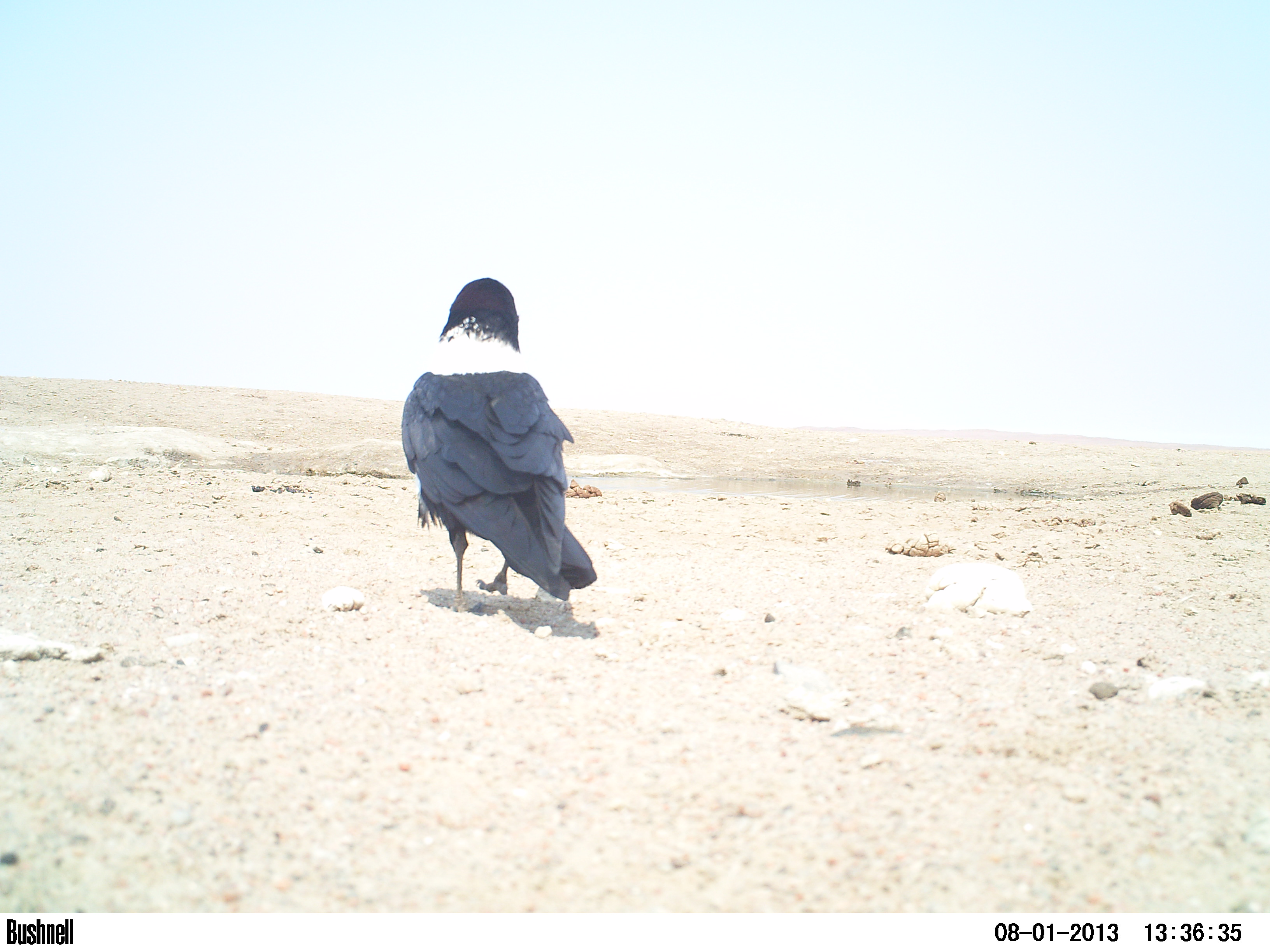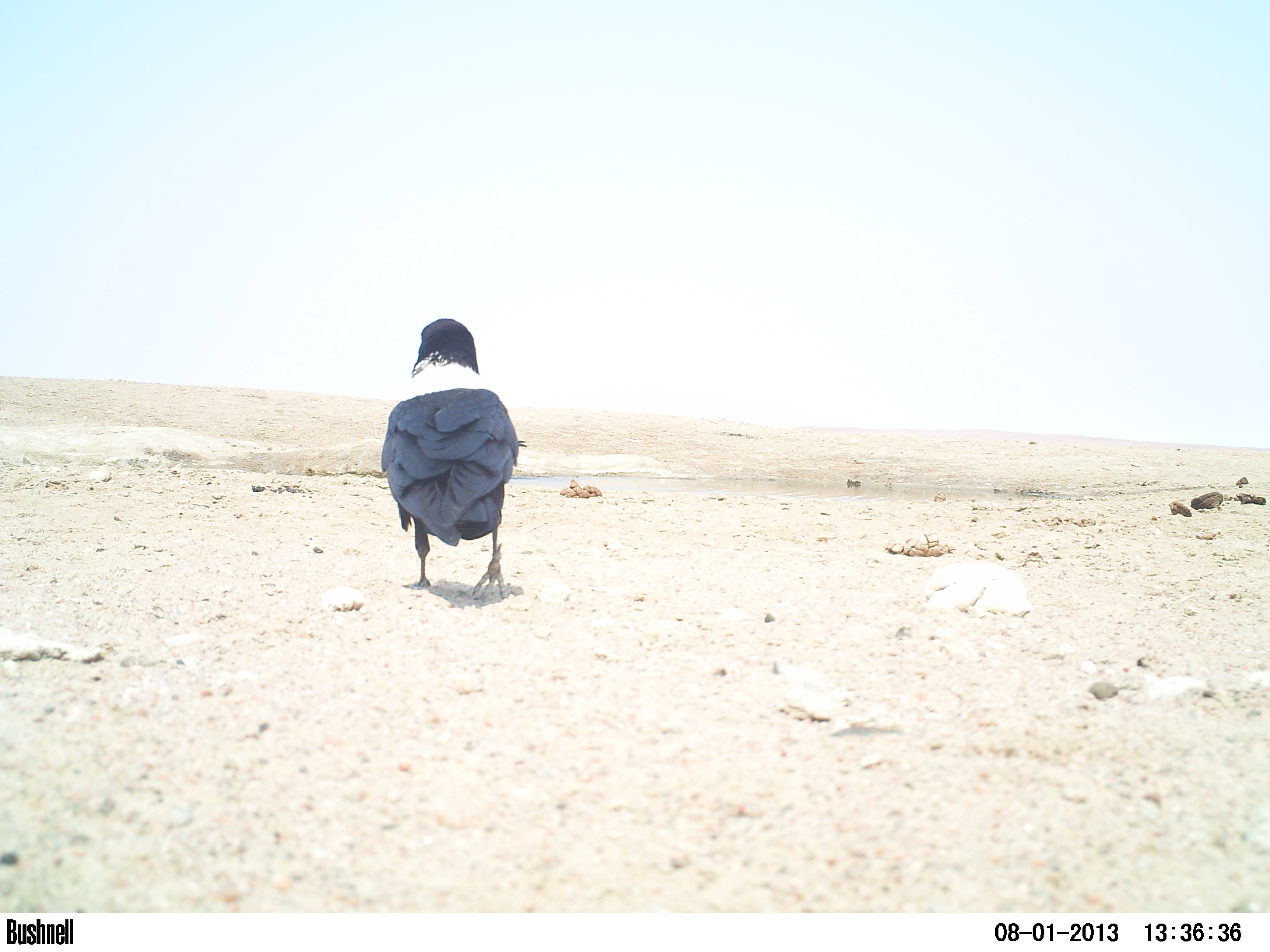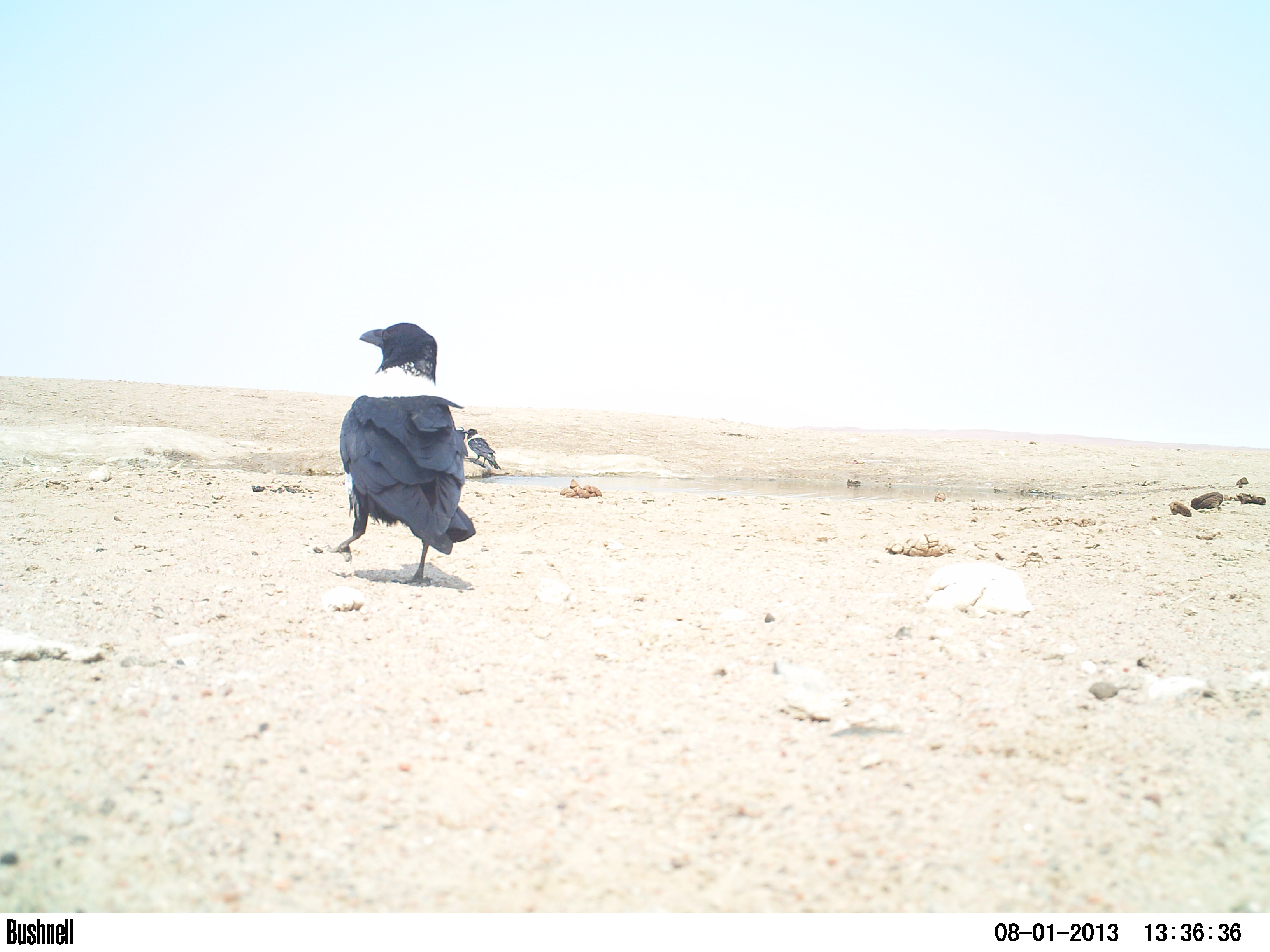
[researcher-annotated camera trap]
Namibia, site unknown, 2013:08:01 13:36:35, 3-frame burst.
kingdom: Animalia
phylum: Chordata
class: Aves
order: Passeriformes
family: Corvidae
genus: Corvus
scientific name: Corvus albus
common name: pied crow